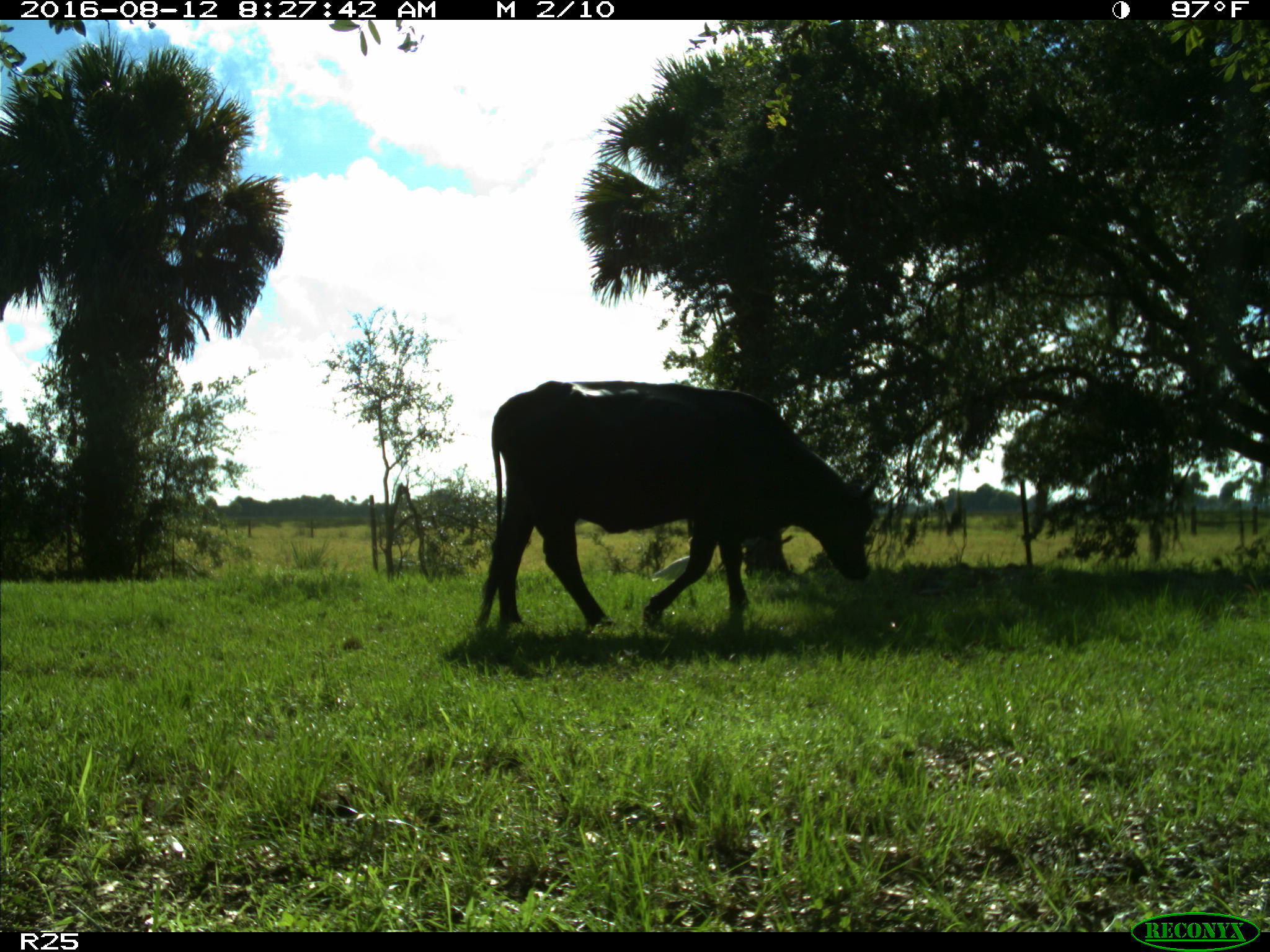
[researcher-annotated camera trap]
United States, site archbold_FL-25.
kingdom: Animalia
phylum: Chordata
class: Mammalia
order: Artiodactyla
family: Bovidae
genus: Bos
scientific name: Bos taurus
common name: domestic cow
Bos taurus (domestic cow).